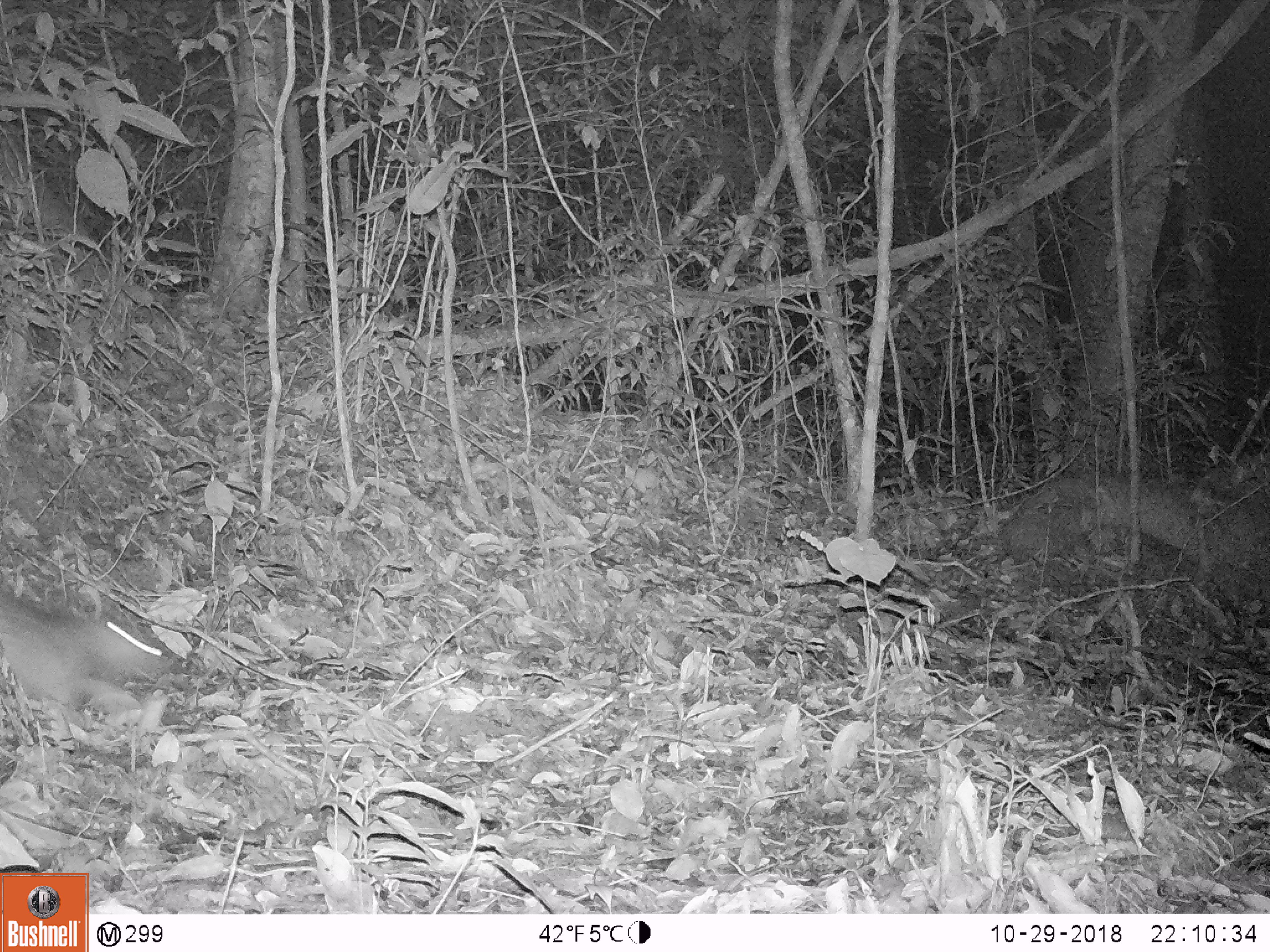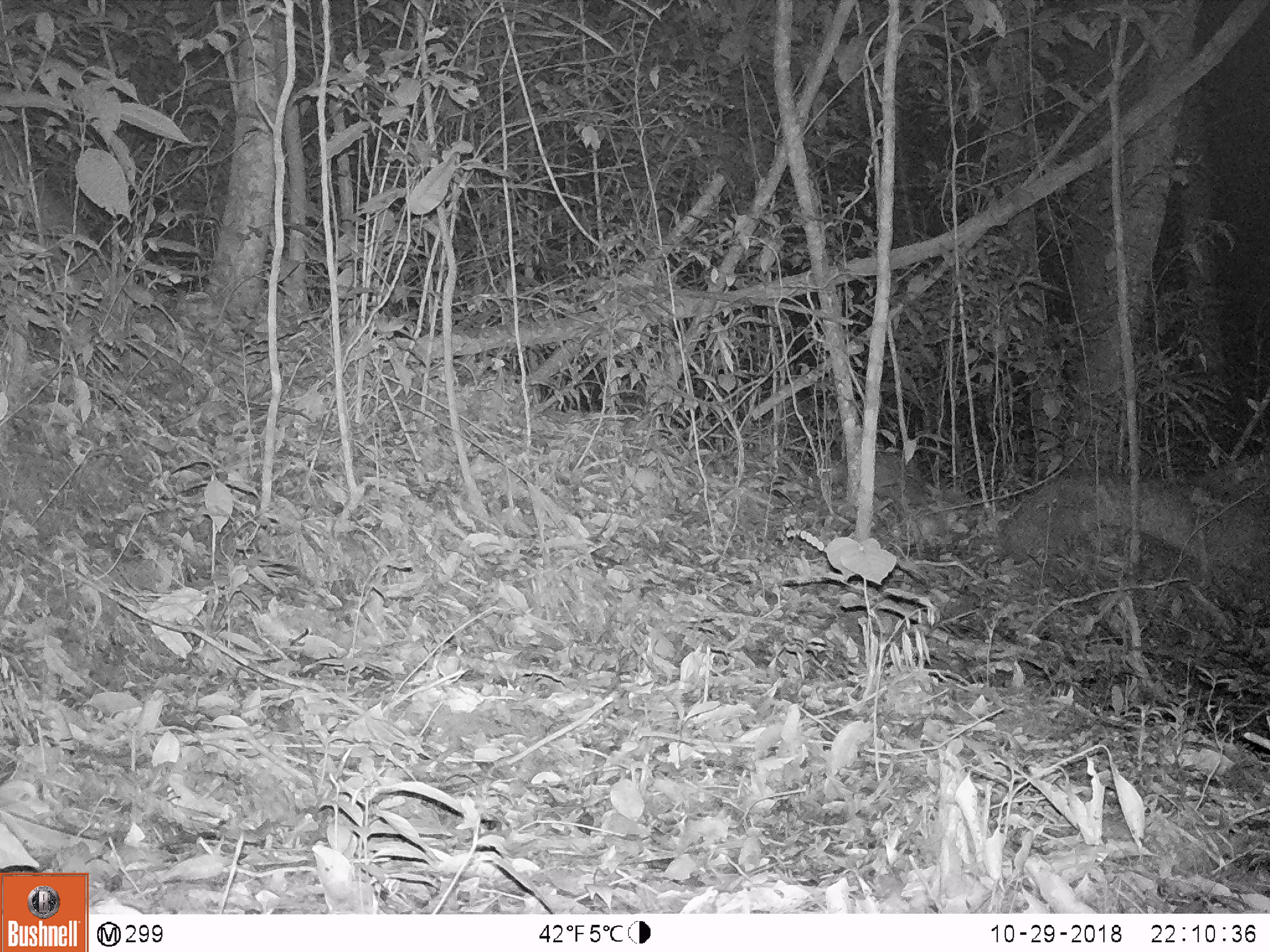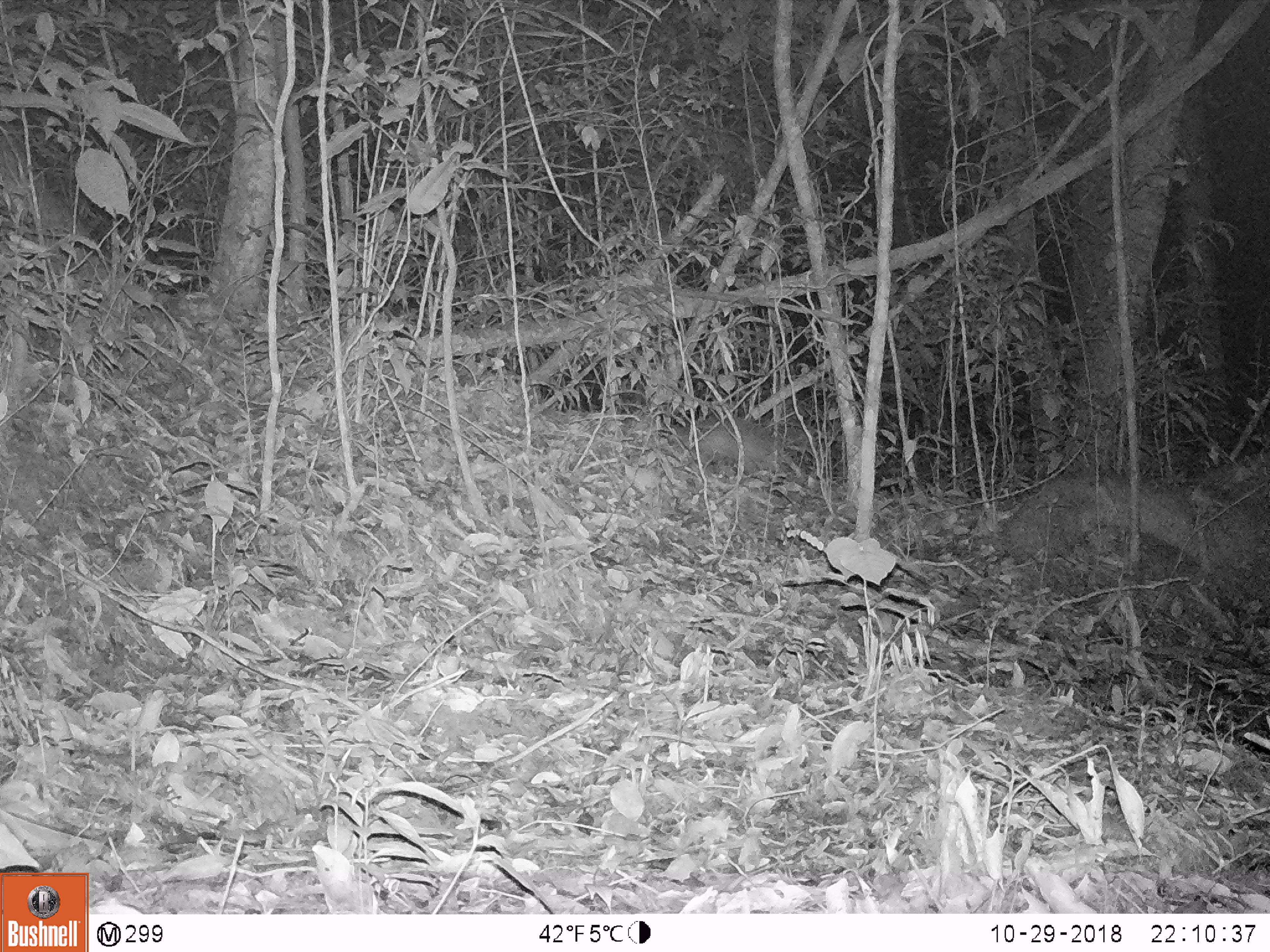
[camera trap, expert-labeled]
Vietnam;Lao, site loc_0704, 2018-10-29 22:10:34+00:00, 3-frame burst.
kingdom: Animalia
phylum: Chordata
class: Mammalia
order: Rodentia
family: Hystricidae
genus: Atherurus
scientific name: Atherurus macrourus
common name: asiatic brush-tailed porcupine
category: asiatic brush tailed porcupine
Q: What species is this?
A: Asiatic brush tailed porcupine (asiatic brush-tailed porcupine) (Atherurus macrourus).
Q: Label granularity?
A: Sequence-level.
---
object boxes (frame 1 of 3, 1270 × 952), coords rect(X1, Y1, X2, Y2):
asiatic brush tailed porcupine: rect(0, 589, 166, 735)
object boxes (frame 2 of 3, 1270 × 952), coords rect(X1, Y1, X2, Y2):
asiatic brush tailed porcupine: rect(816, 449, 936, 516)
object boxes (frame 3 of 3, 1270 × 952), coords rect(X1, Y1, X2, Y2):
asiatic brush tailed porcupine: rect(685, 416, 783, 479)